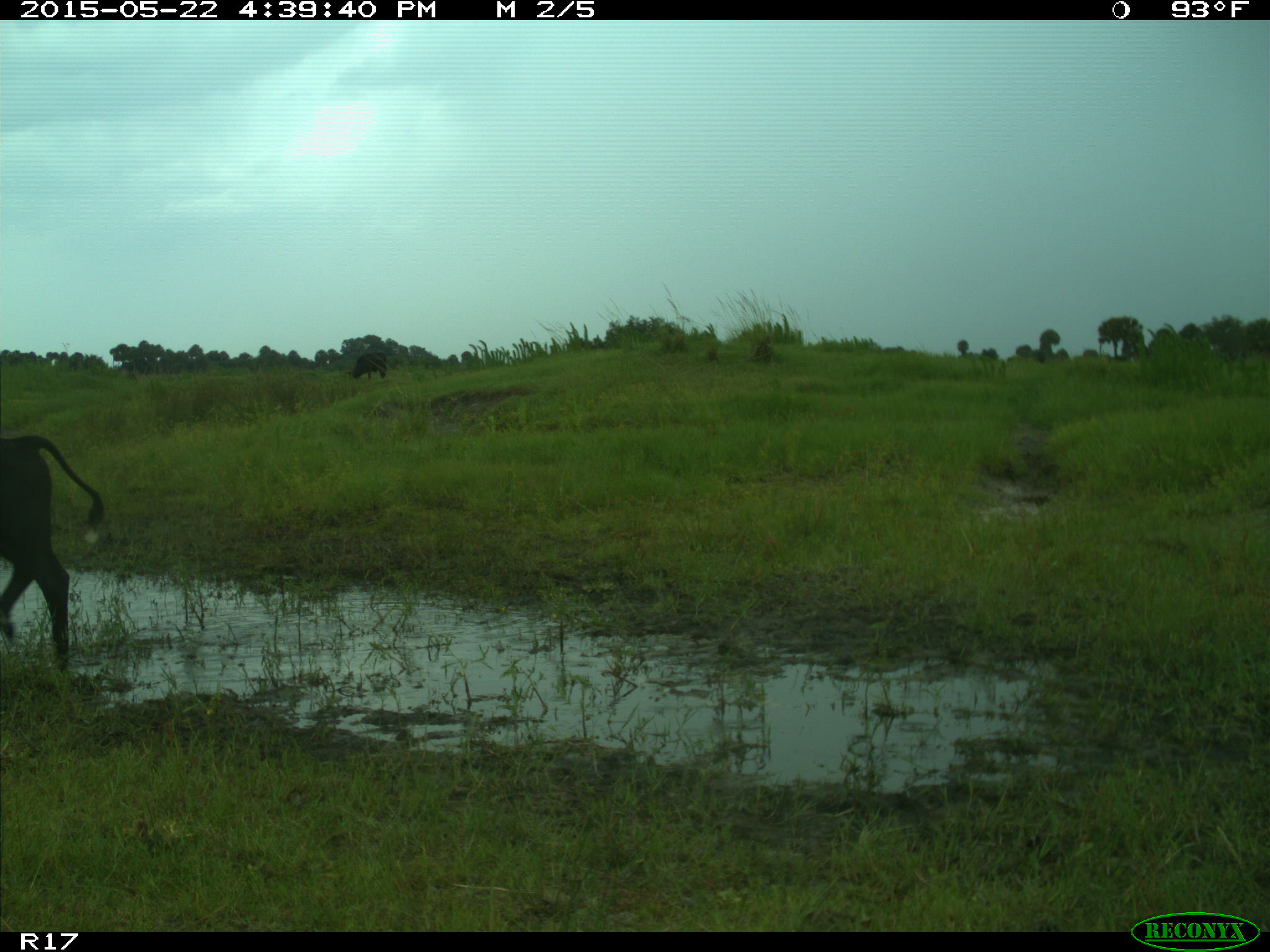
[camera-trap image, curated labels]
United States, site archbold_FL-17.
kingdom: Animalia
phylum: Chordata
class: Mammalia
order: Artiodactyla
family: Bovidae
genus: Bos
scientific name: Bos taurus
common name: domestic cow